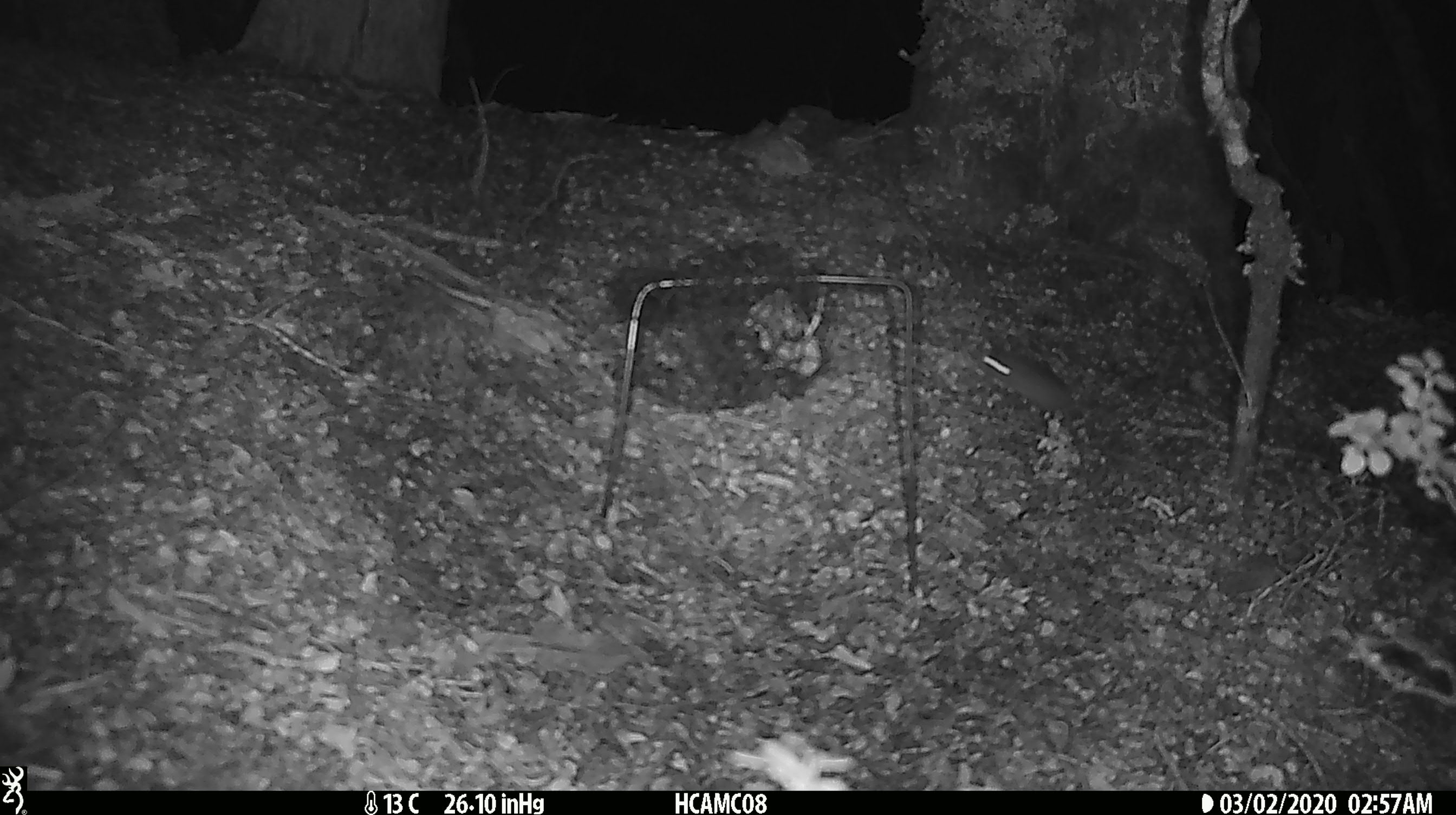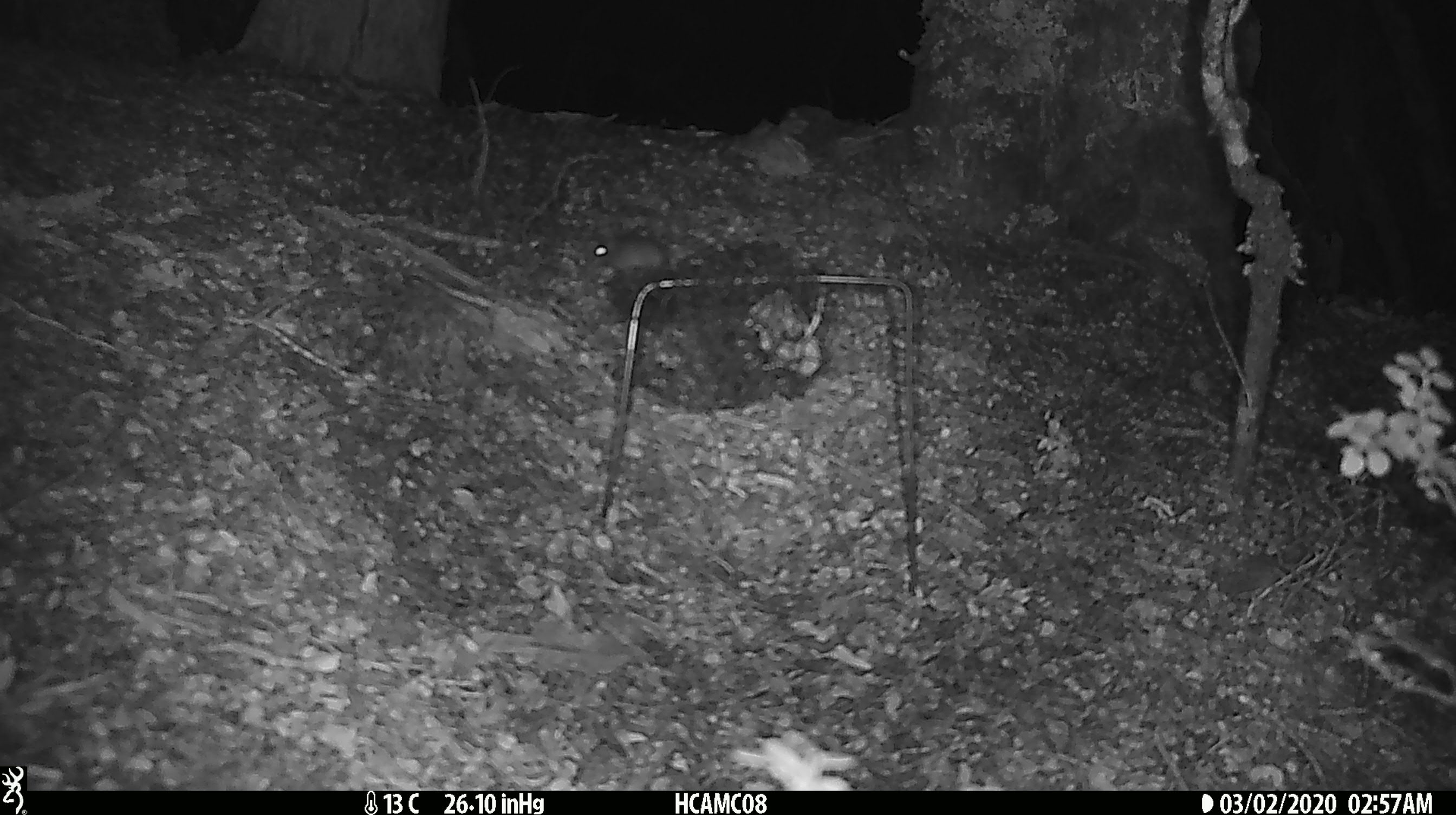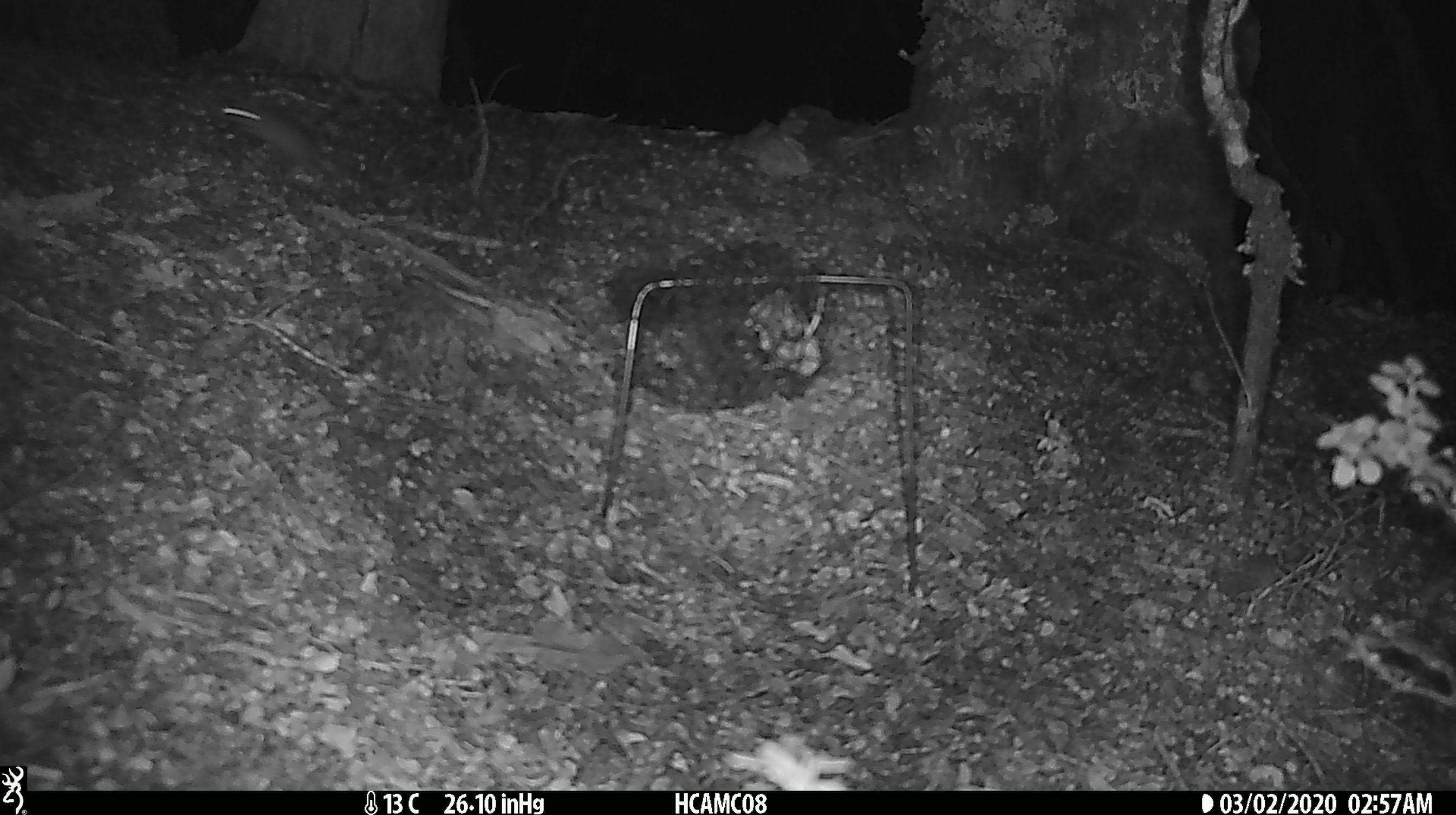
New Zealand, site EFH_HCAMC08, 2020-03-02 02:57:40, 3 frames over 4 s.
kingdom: Animalia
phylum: Chordata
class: Mammalia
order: Rodentia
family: Muridae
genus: Mus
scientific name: Mus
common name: mouse